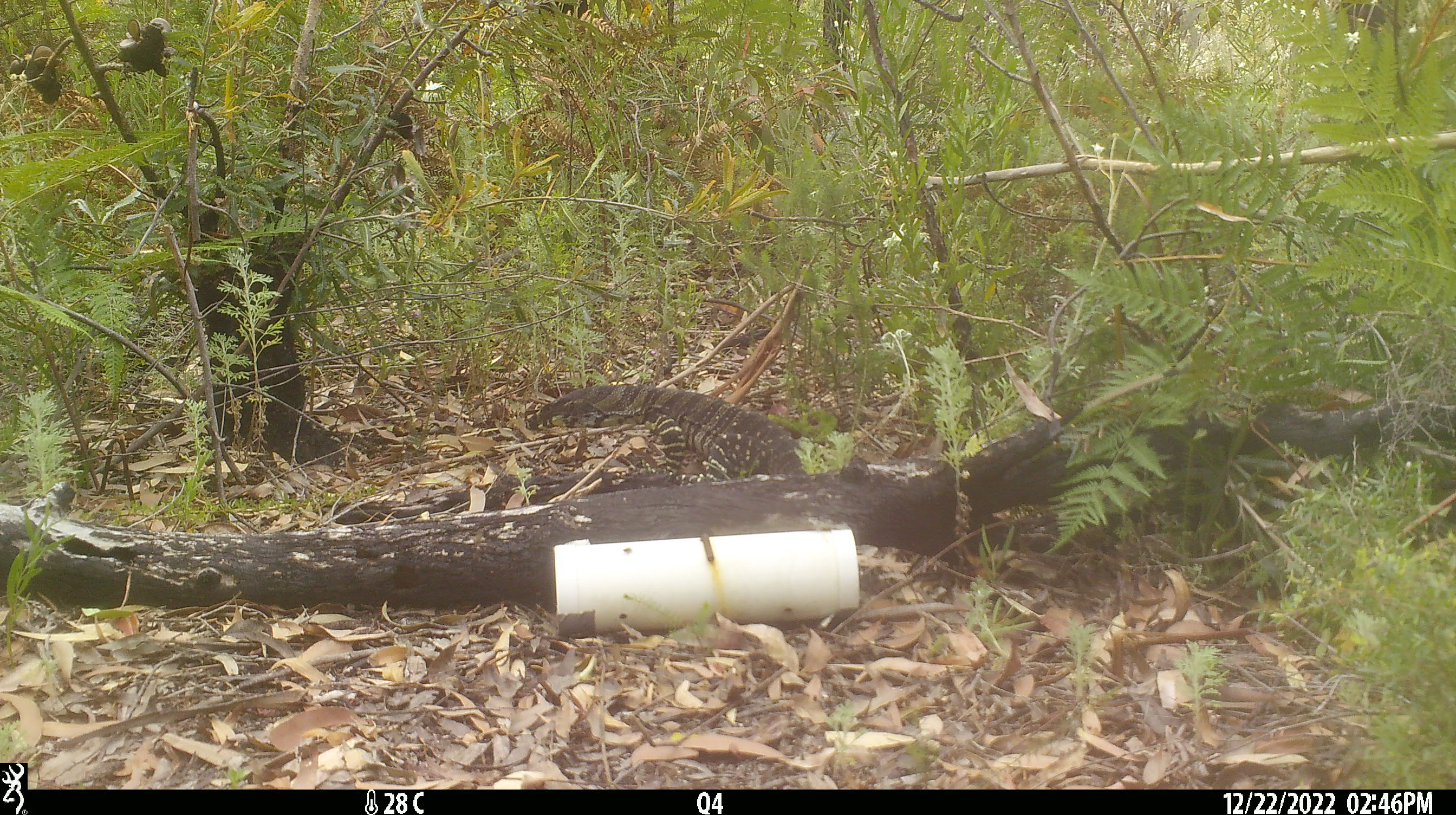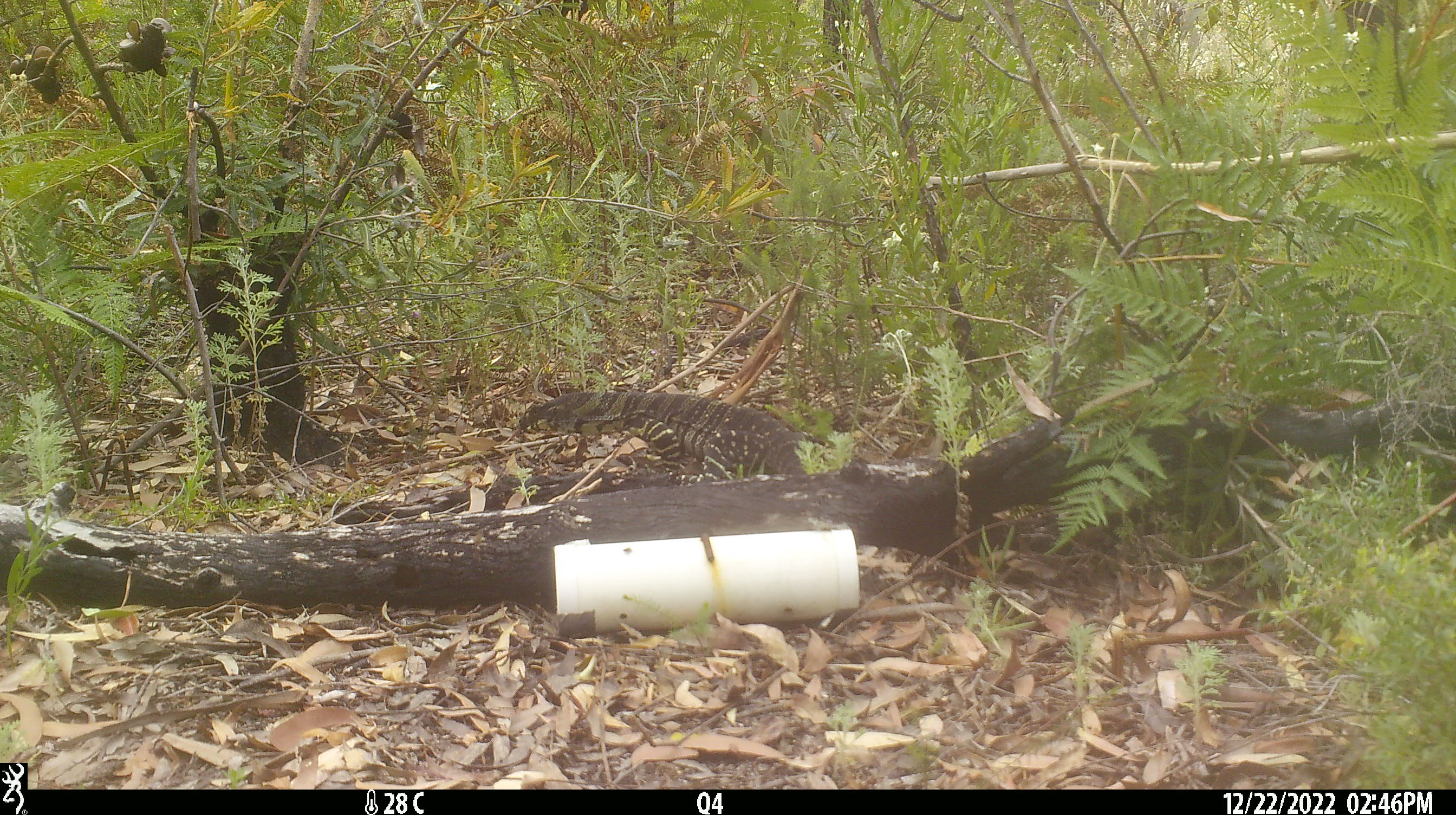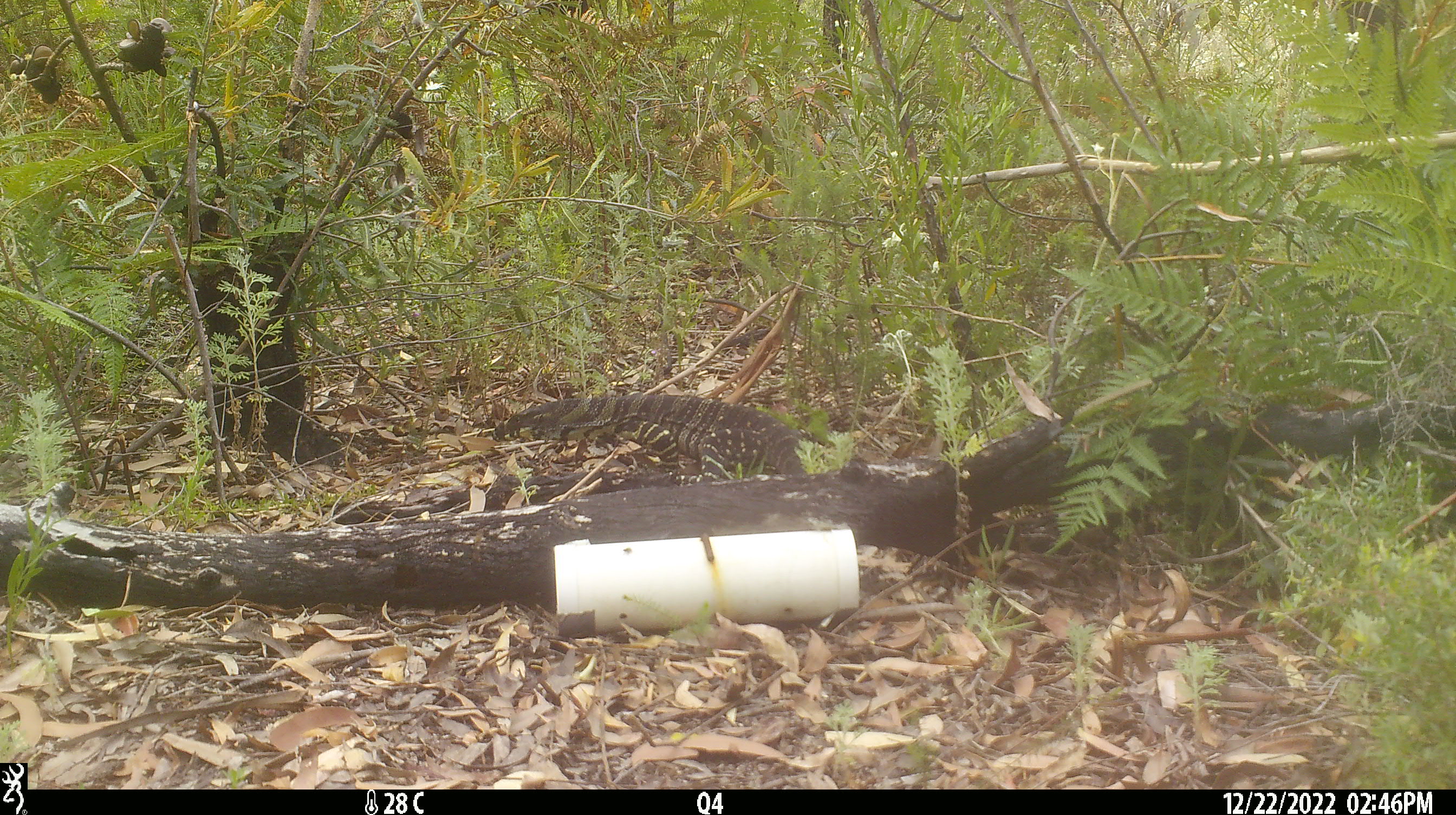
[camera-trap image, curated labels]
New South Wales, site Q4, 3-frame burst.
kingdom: Animalia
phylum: Chordata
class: Reptilia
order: Squamata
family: Varanidae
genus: Varanus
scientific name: Varanus varius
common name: lace monitor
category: goanna